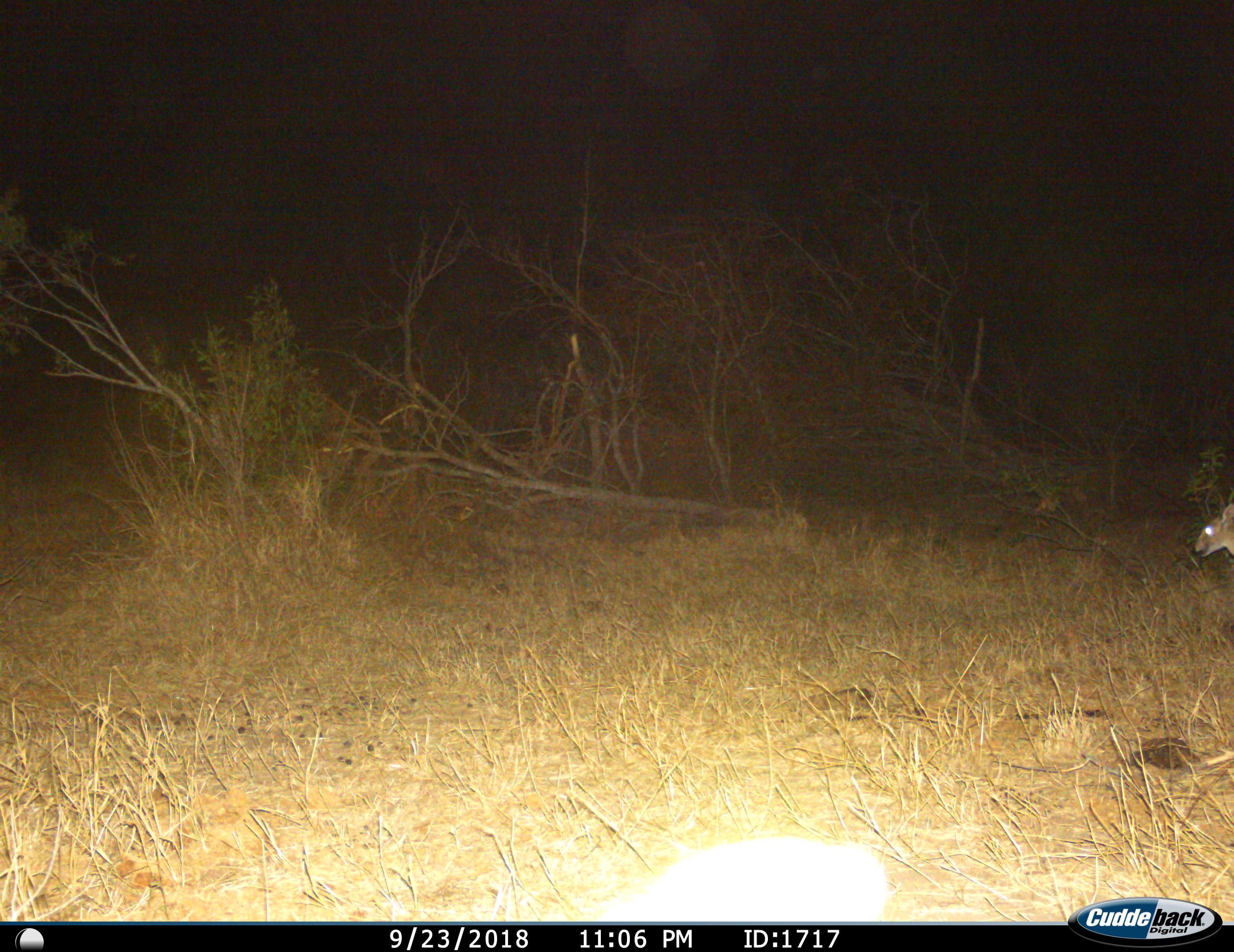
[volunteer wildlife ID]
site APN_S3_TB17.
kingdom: Animalia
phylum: Chordata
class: Mammalia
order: Artiodactyla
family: Bovidae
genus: Sylvicapra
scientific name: Sylvicapra grimmia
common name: common duiker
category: duikercommongrey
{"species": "duikercommongrey (common duiker) (Sylvicapra grimmia)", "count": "1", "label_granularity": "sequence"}